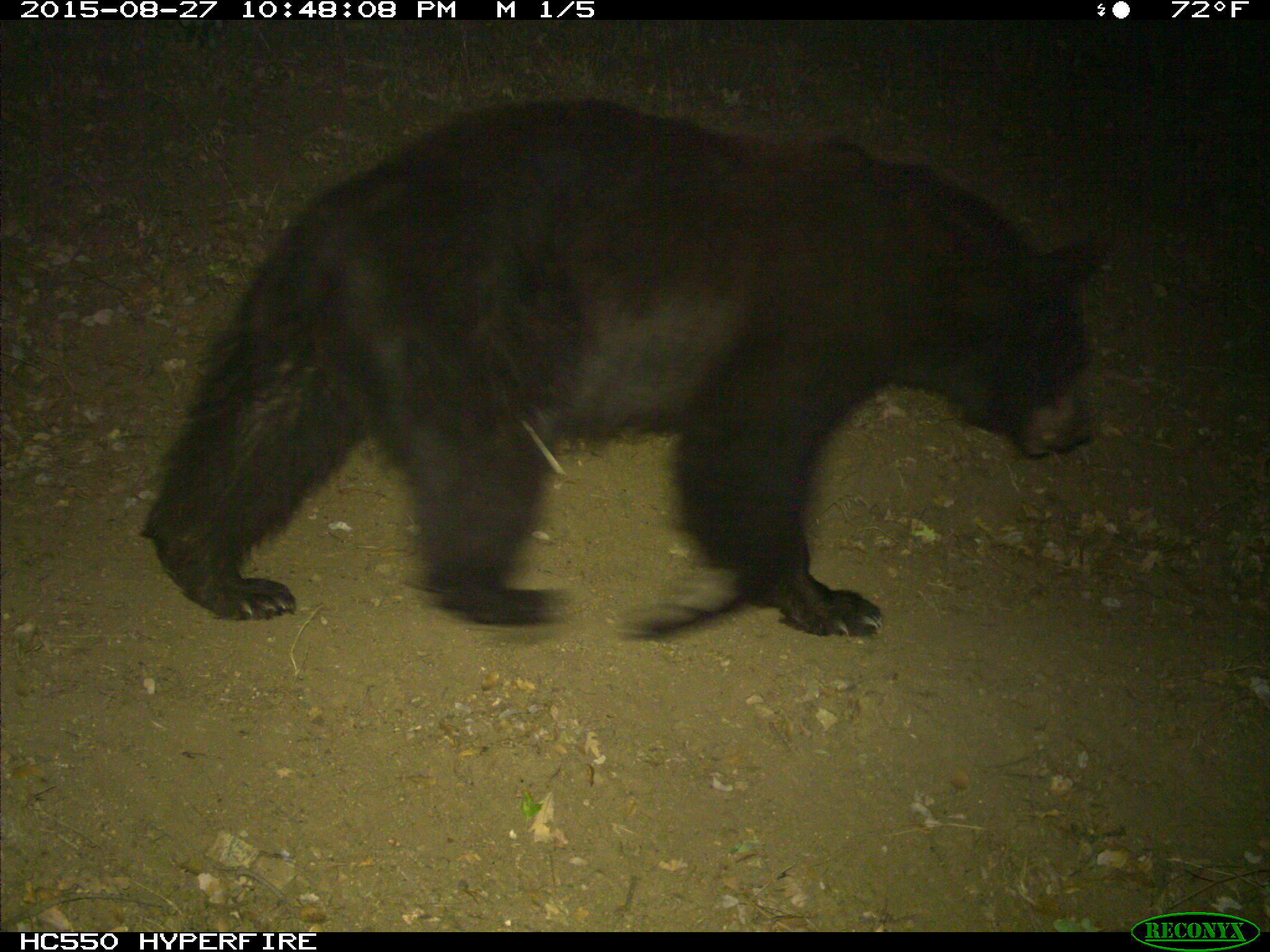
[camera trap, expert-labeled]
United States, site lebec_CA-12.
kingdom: Animalia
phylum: Chordata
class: Mammalia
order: Carnivora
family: Ursidae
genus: Ursus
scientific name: Ursus americanus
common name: american black bear